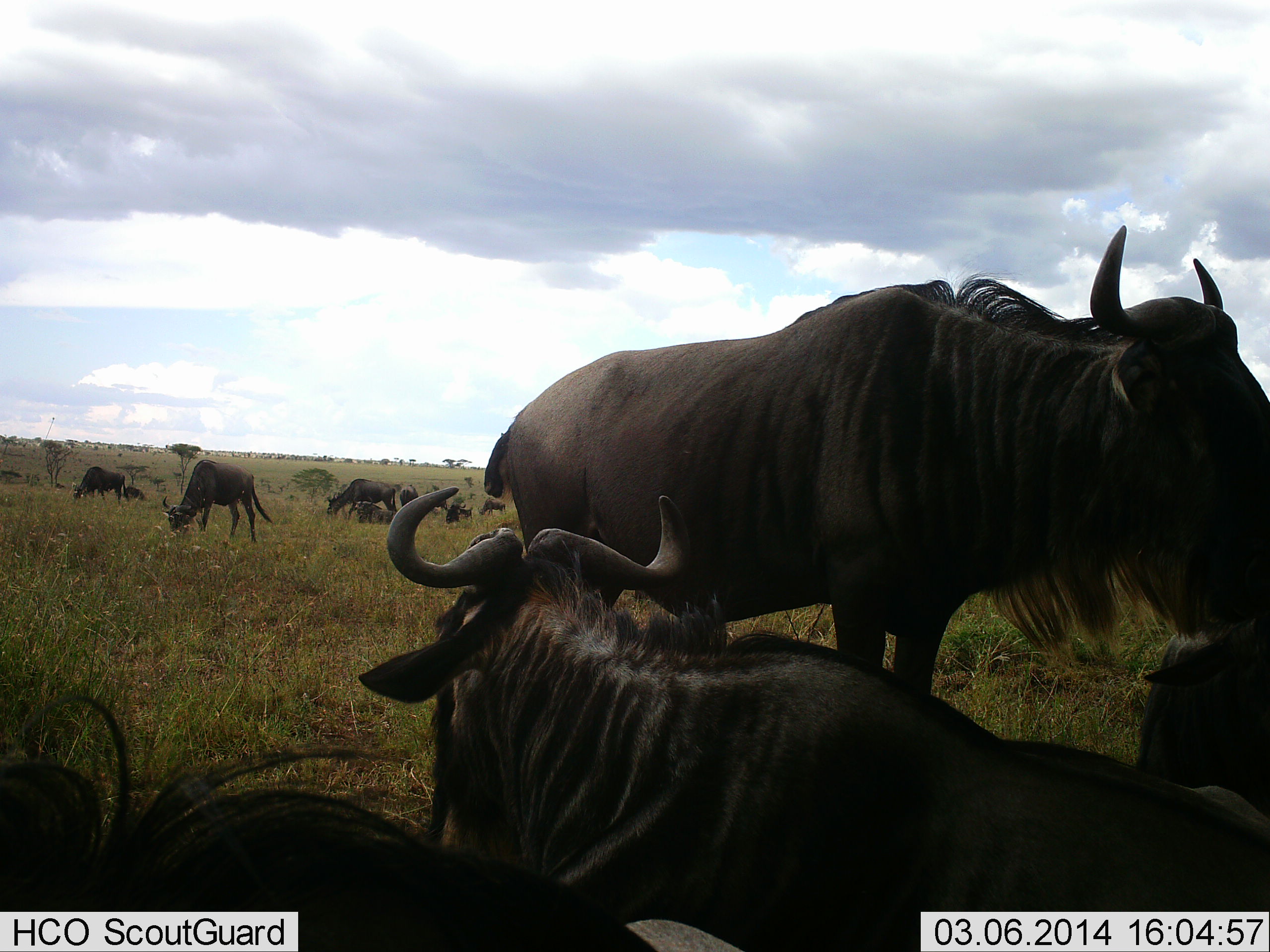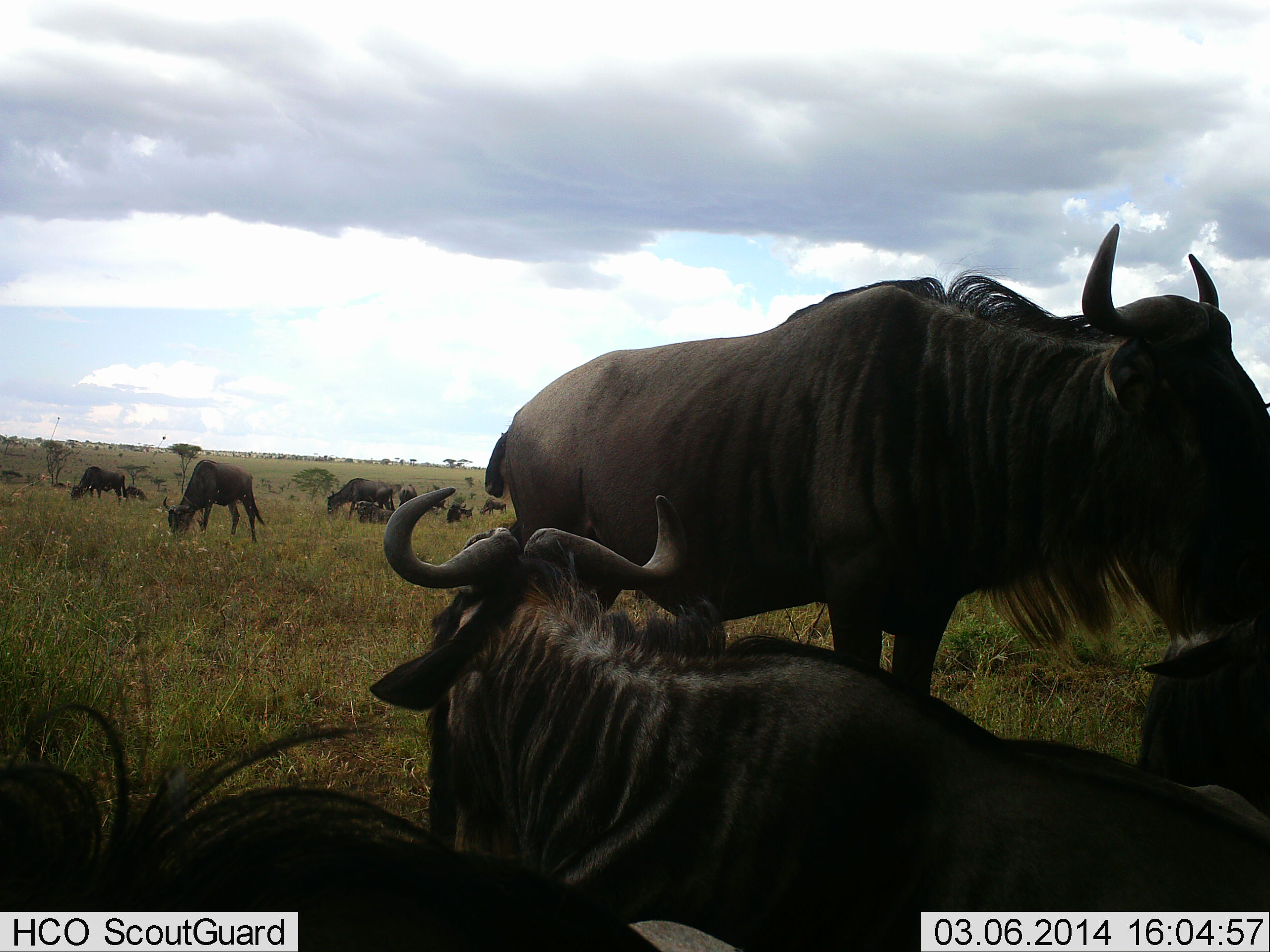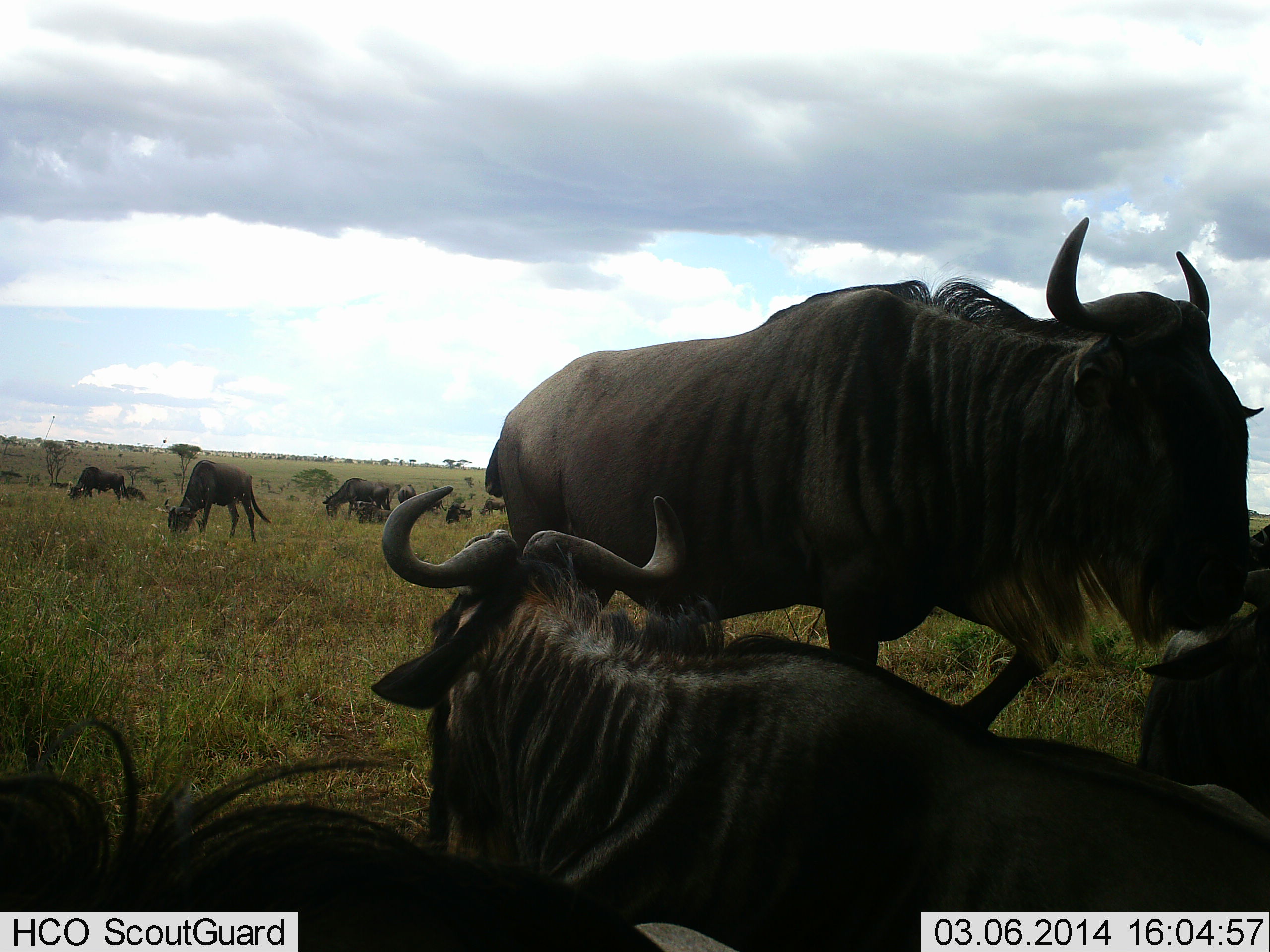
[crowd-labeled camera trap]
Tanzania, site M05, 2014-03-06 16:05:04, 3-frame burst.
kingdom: Animalia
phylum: Chordata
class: Mammalia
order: Artiodactyla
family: Bovidae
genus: Connochaetes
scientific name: Connochaetes taurinus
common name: blue wildebeest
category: wildebeest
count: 11-50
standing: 90%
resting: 90%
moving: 10%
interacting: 10%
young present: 0%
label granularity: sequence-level